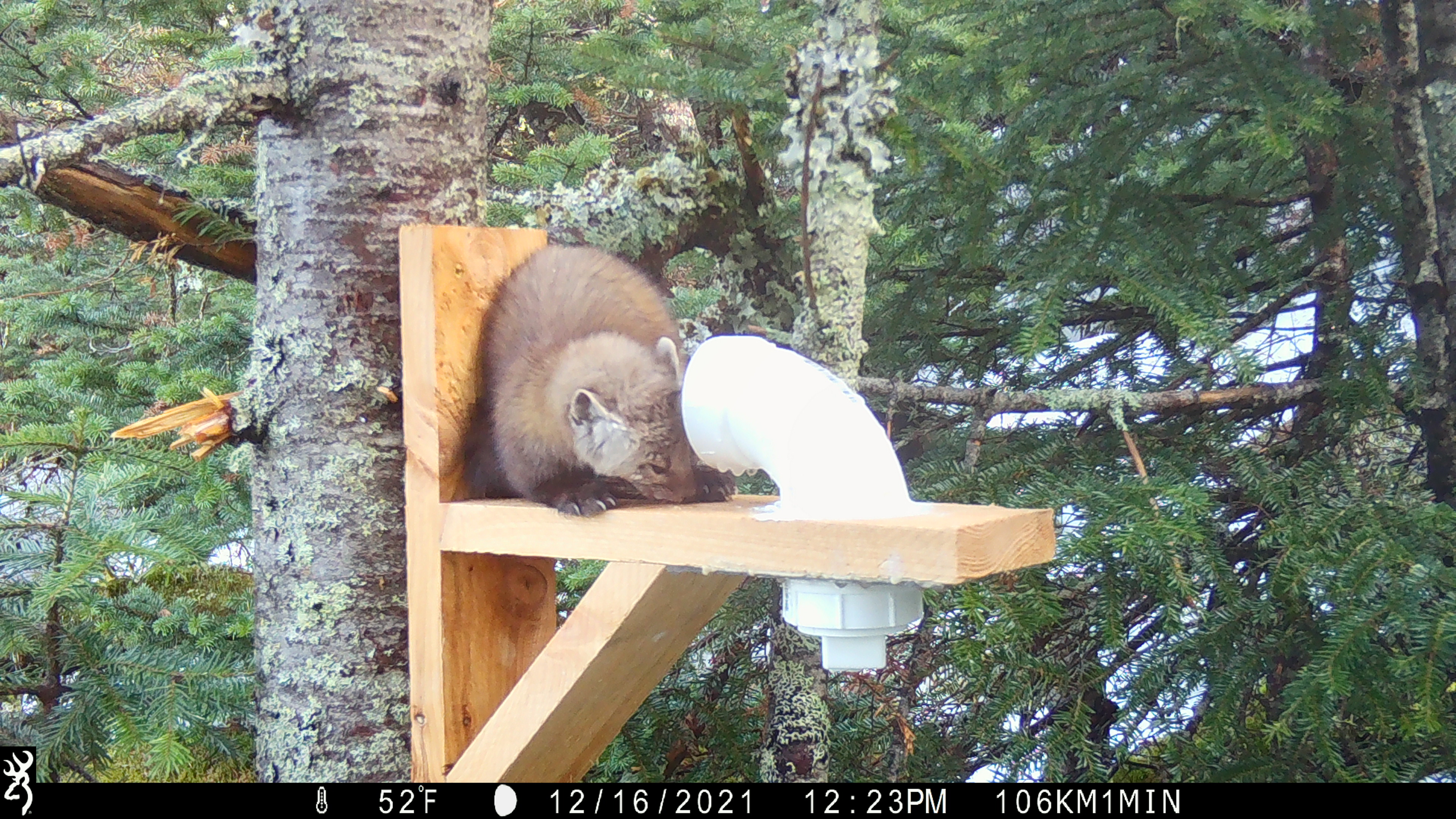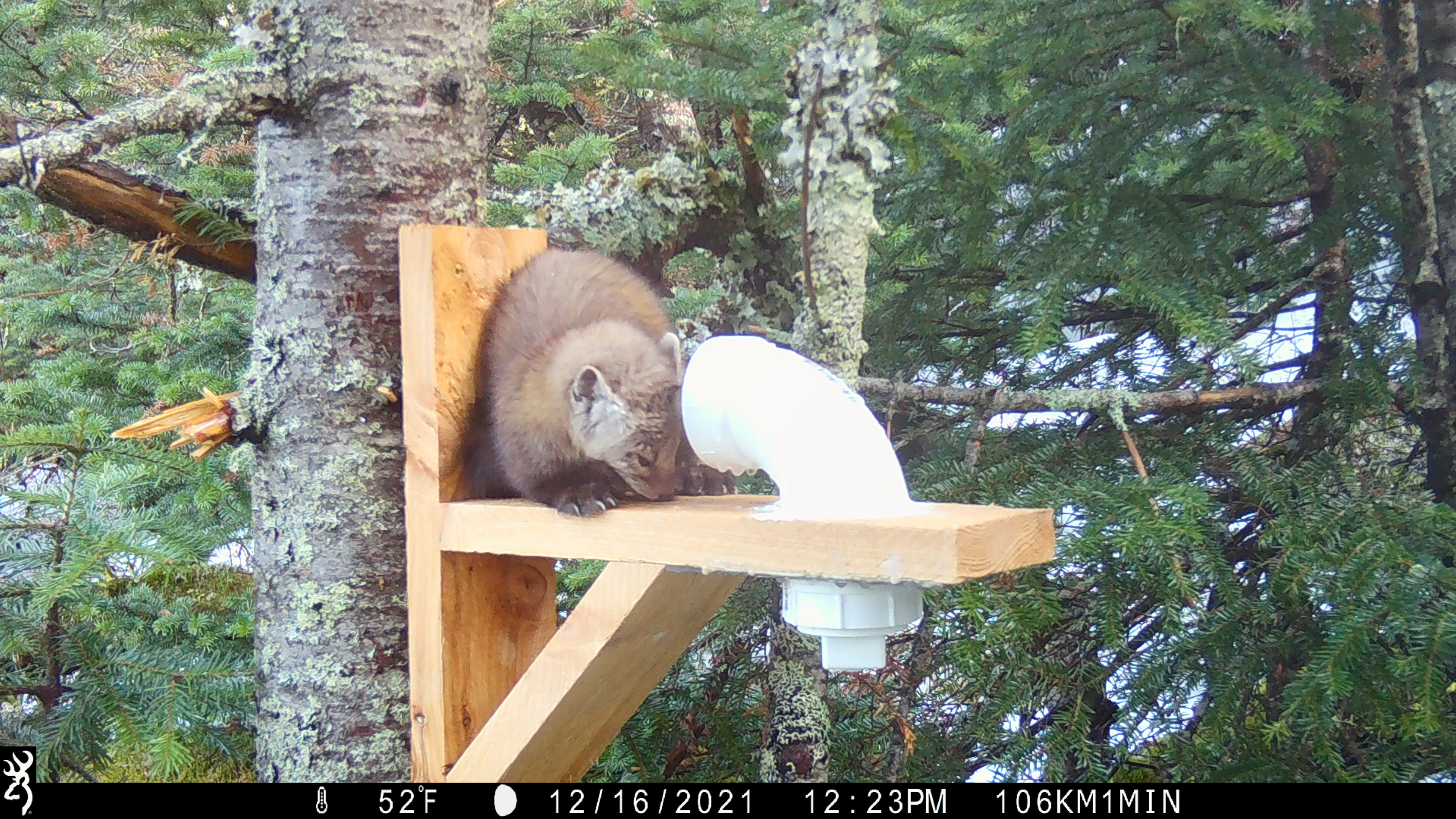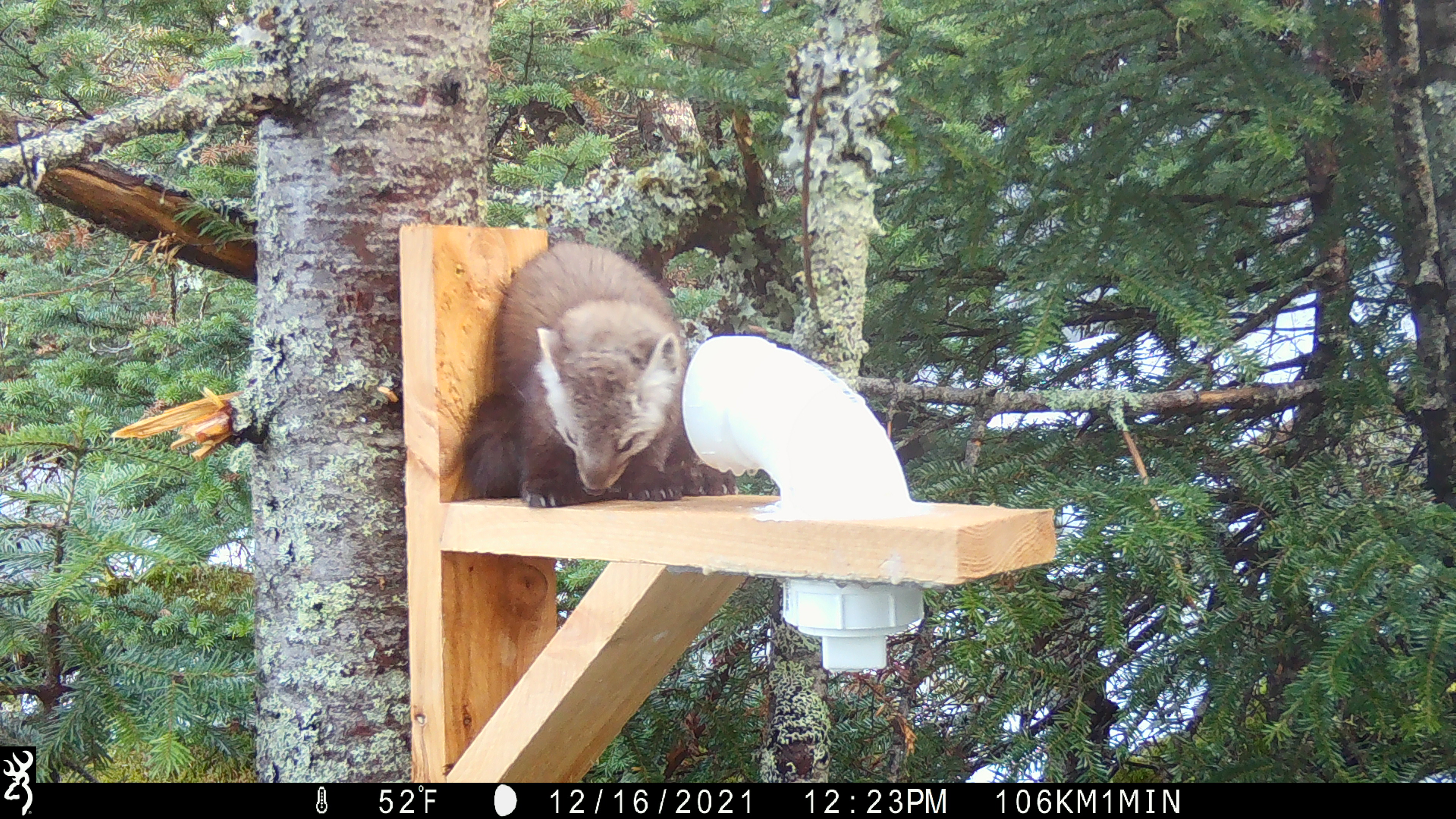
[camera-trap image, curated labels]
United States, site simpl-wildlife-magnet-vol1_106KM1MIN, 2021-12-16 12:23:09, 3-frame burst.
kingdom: Animalia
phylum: Chordata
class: Mammalia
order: Carnivora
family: Mustelidae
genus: Martes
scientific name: Martes americana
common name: american marten